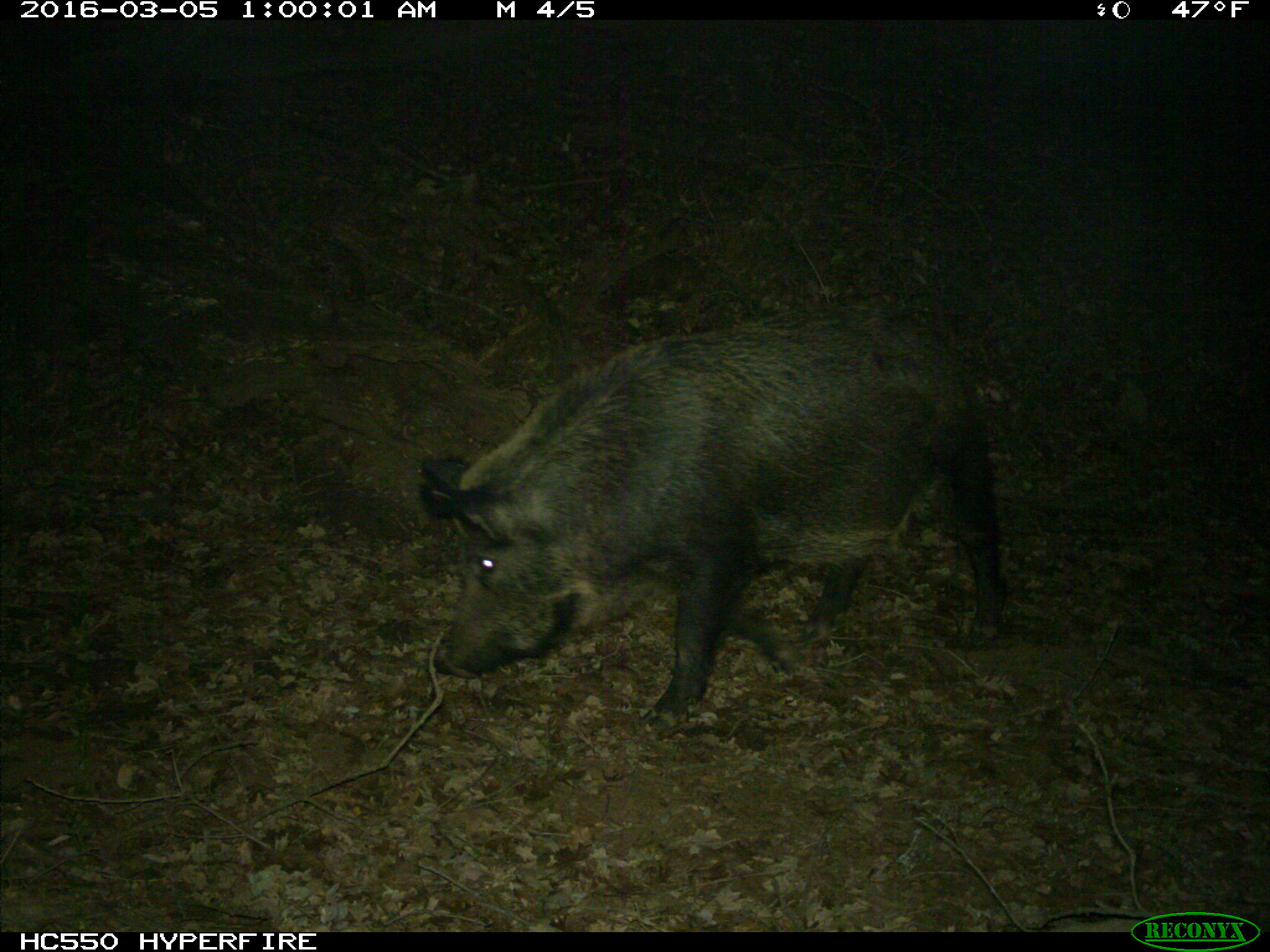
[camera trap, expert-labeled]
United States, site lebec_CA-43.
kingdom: Animalia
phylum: Chordata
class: Mammalia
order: Artiodactyla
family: Suidae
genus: Sus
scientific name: Sus scrofa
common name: wild boar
Sus scrofa (wild boar).